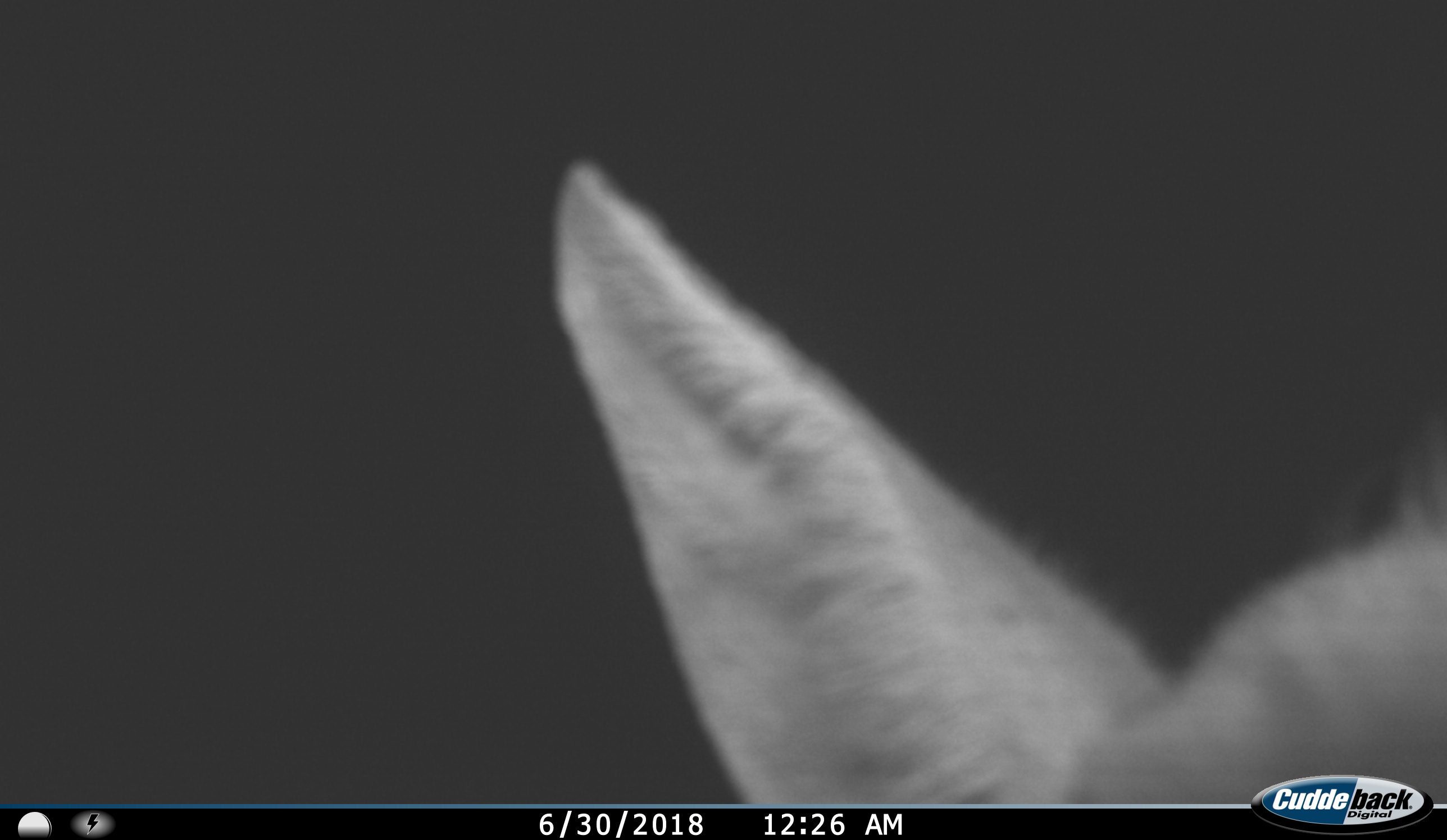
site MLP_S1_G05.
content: unidentified animal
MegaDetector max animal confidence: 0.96